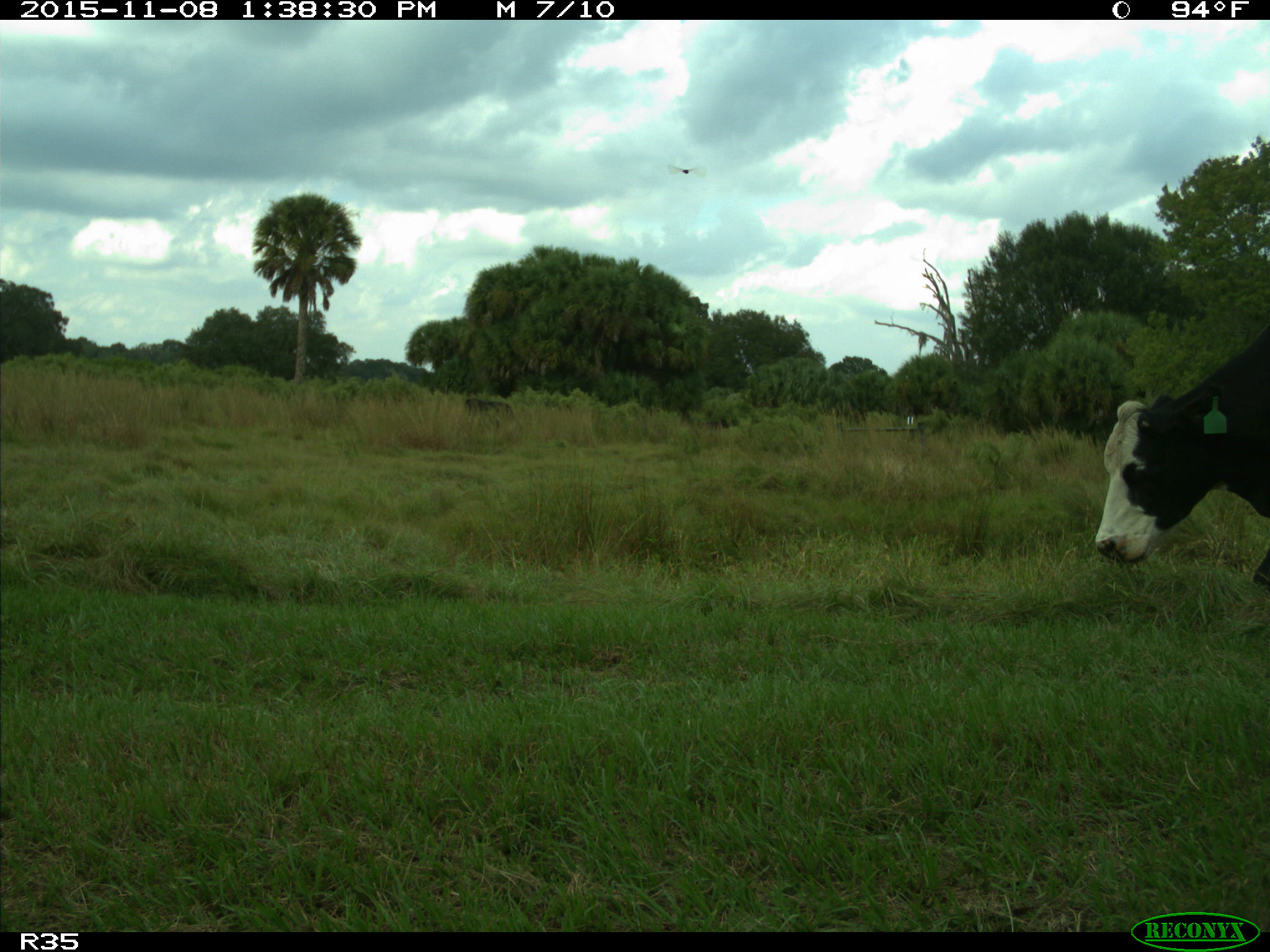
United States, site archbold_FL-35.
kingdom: Animalia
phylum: Chordata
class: Mammalia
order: Artiodactyla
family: Bovidae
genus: Bos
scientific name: Bos taurus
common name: domestic cow